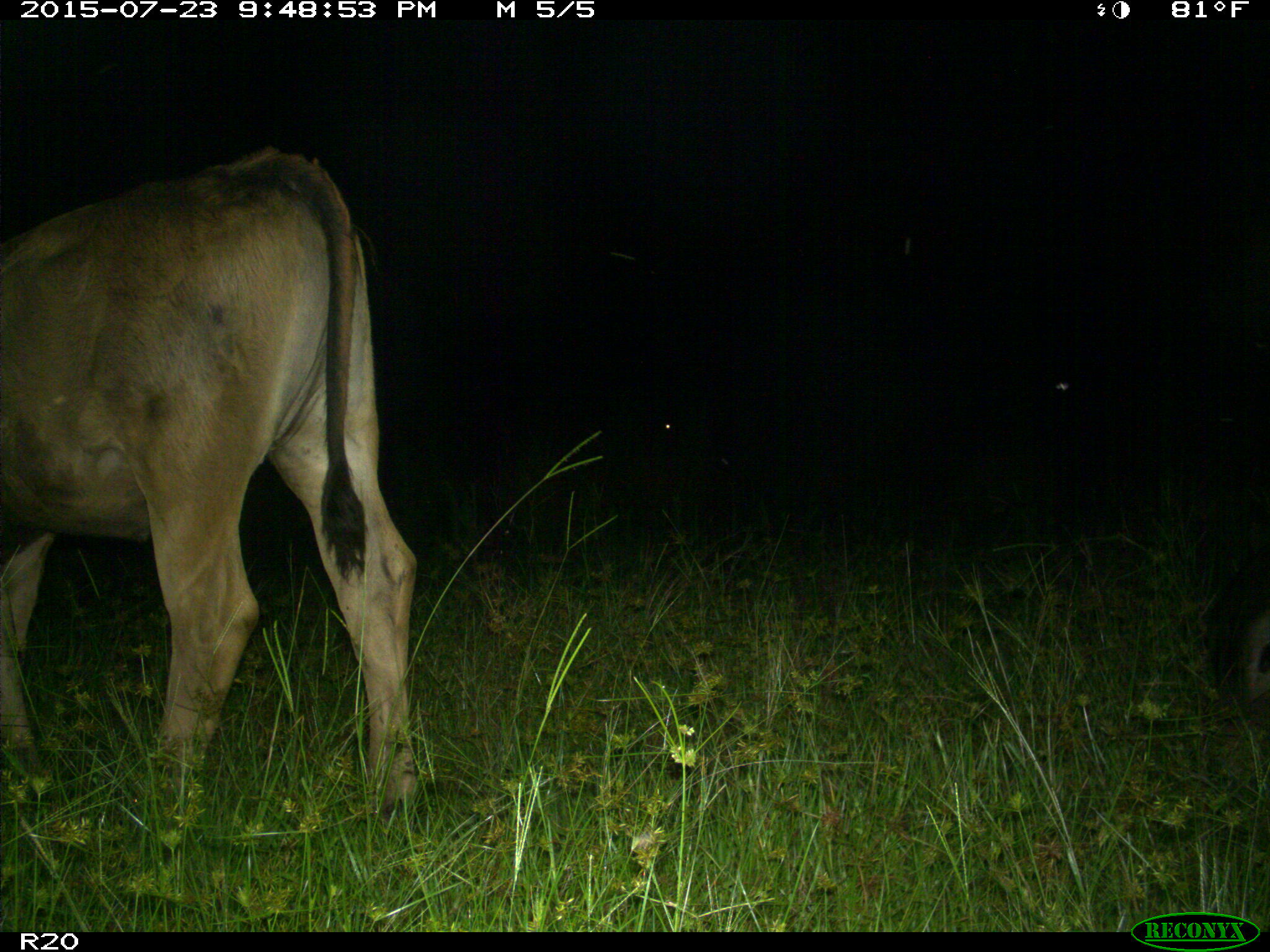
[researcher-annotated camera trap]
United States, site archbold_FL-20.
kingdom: Animalia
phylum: Chordata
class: Mammalia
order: Artiodactyla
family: Bovidae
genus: Bos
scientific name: Bos taurus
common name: domestic cow